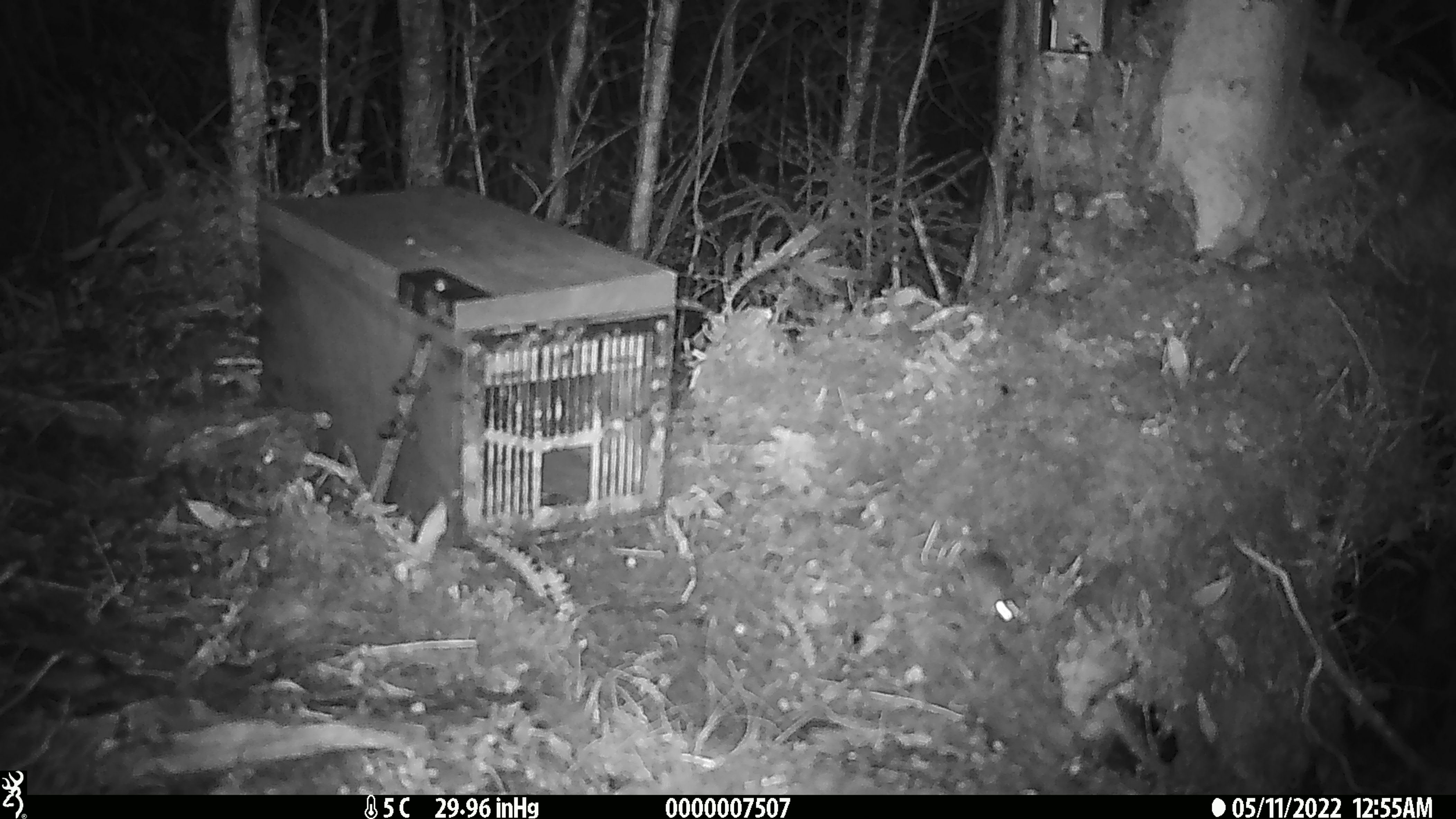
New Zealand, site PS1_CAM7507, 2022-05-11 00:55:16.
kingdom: Animalia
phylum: Chordata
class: Mammalia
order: Rodentia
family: Muridae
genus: Mus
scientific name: Mus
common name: mouse